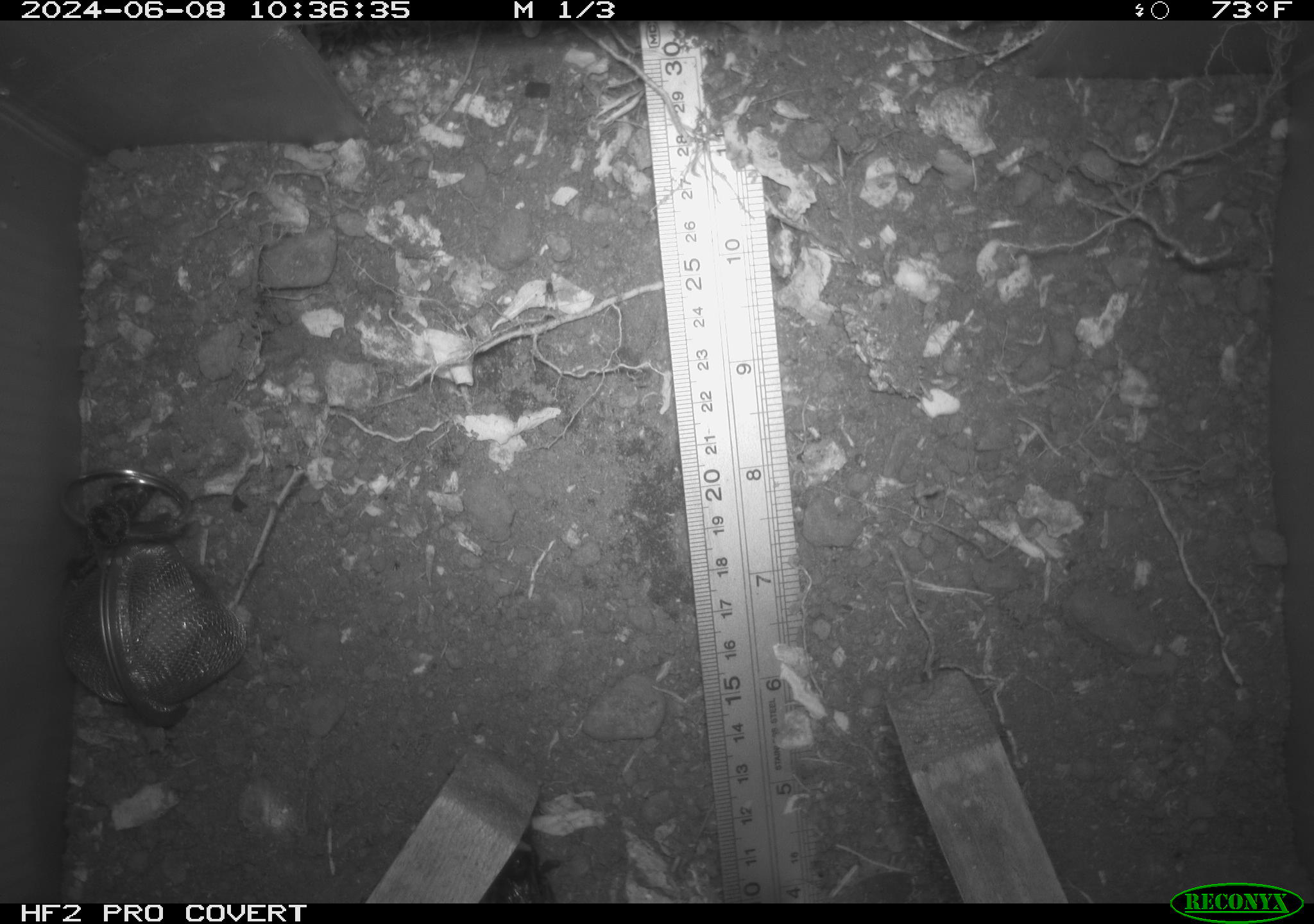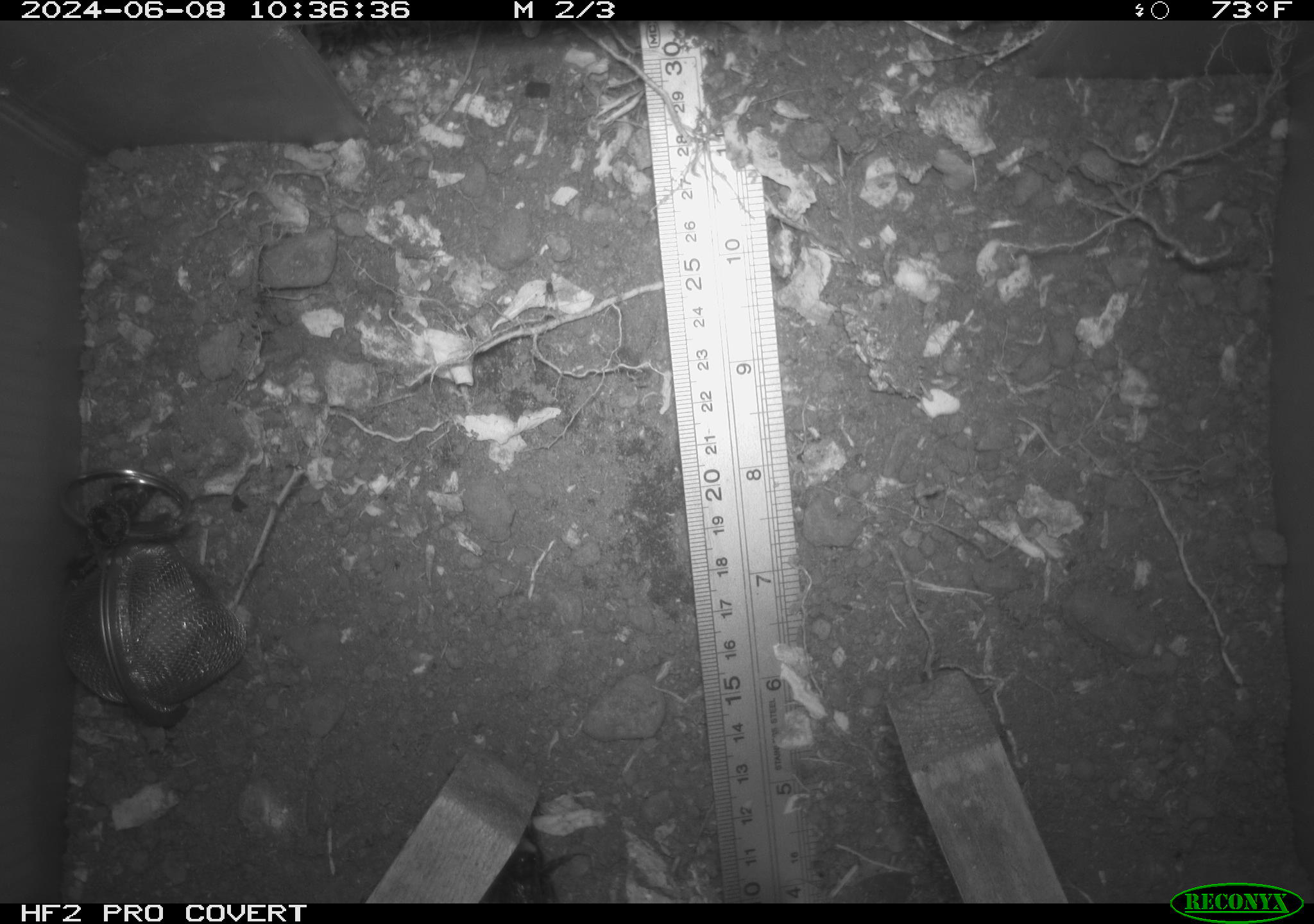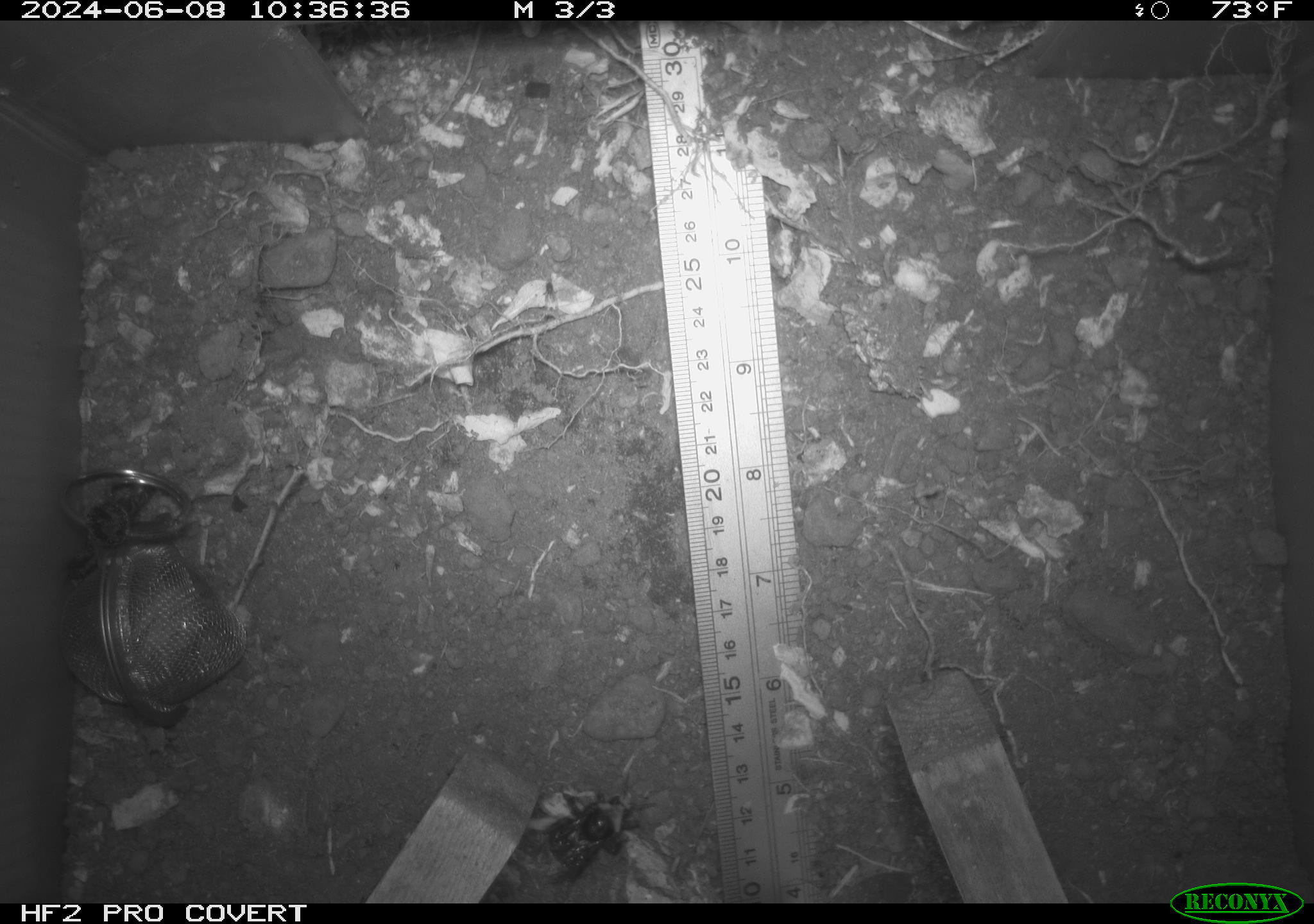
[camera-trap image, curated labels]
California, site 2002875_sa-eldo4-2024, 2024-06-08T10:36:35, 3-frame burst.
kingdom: Animalia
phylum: Arthropoda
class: Insecta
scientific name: Insecta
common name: insect